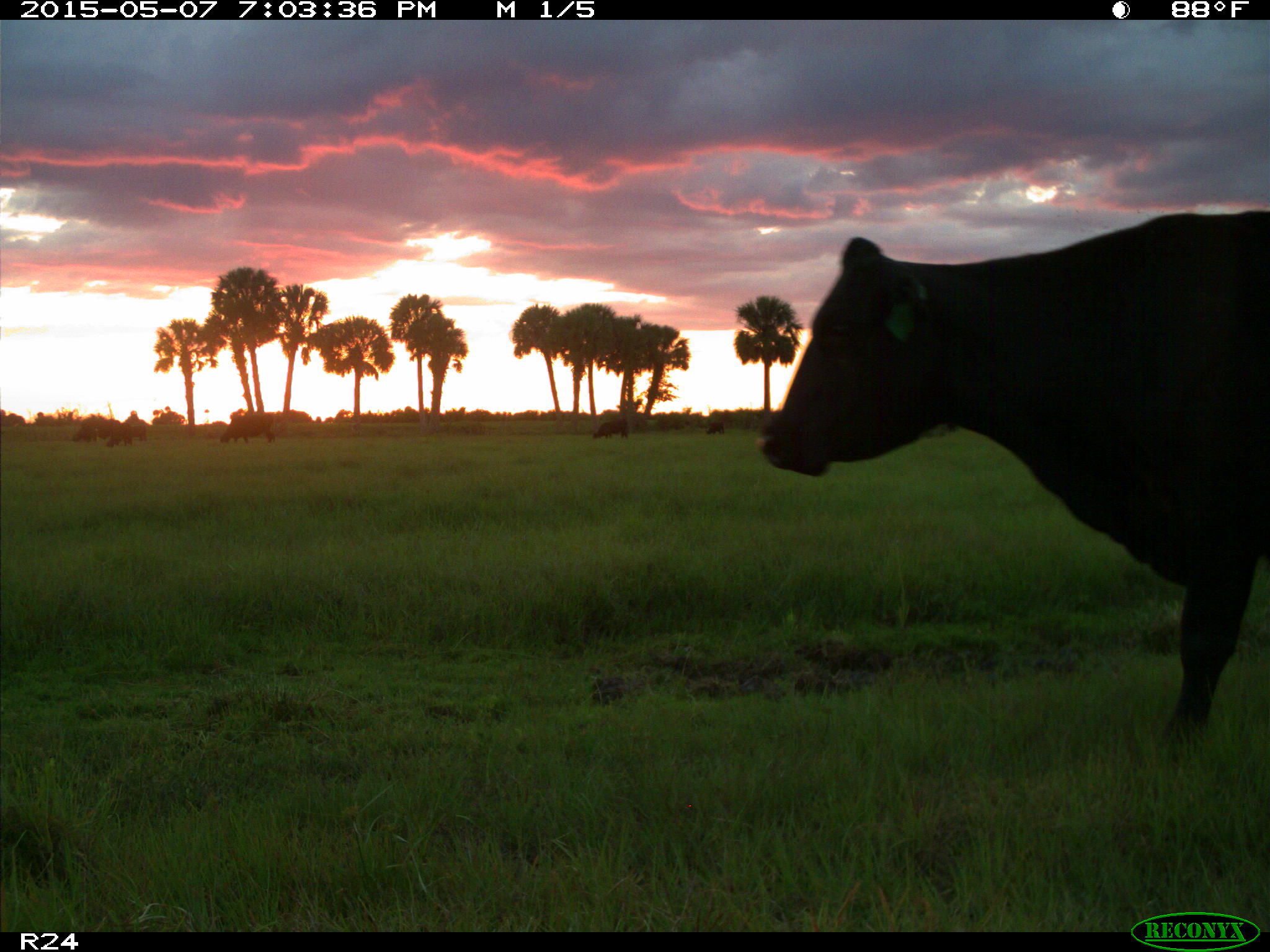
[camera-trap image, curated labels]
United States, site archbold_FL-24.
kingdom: Animalia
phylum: Chordata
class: Mammalia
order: Artiodactyla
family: Bovidae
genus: Bos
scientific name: Bos taurus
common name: domestic cow